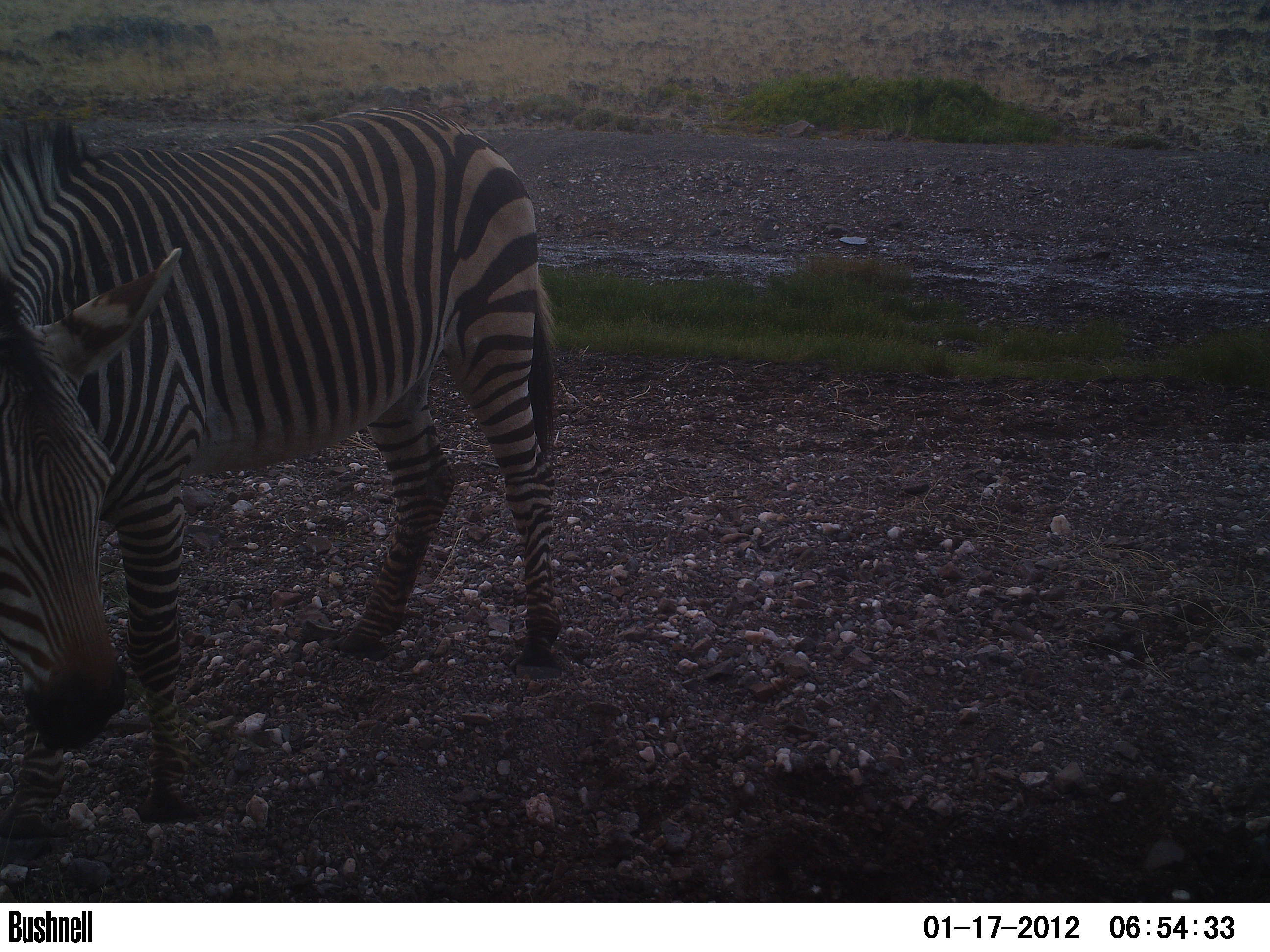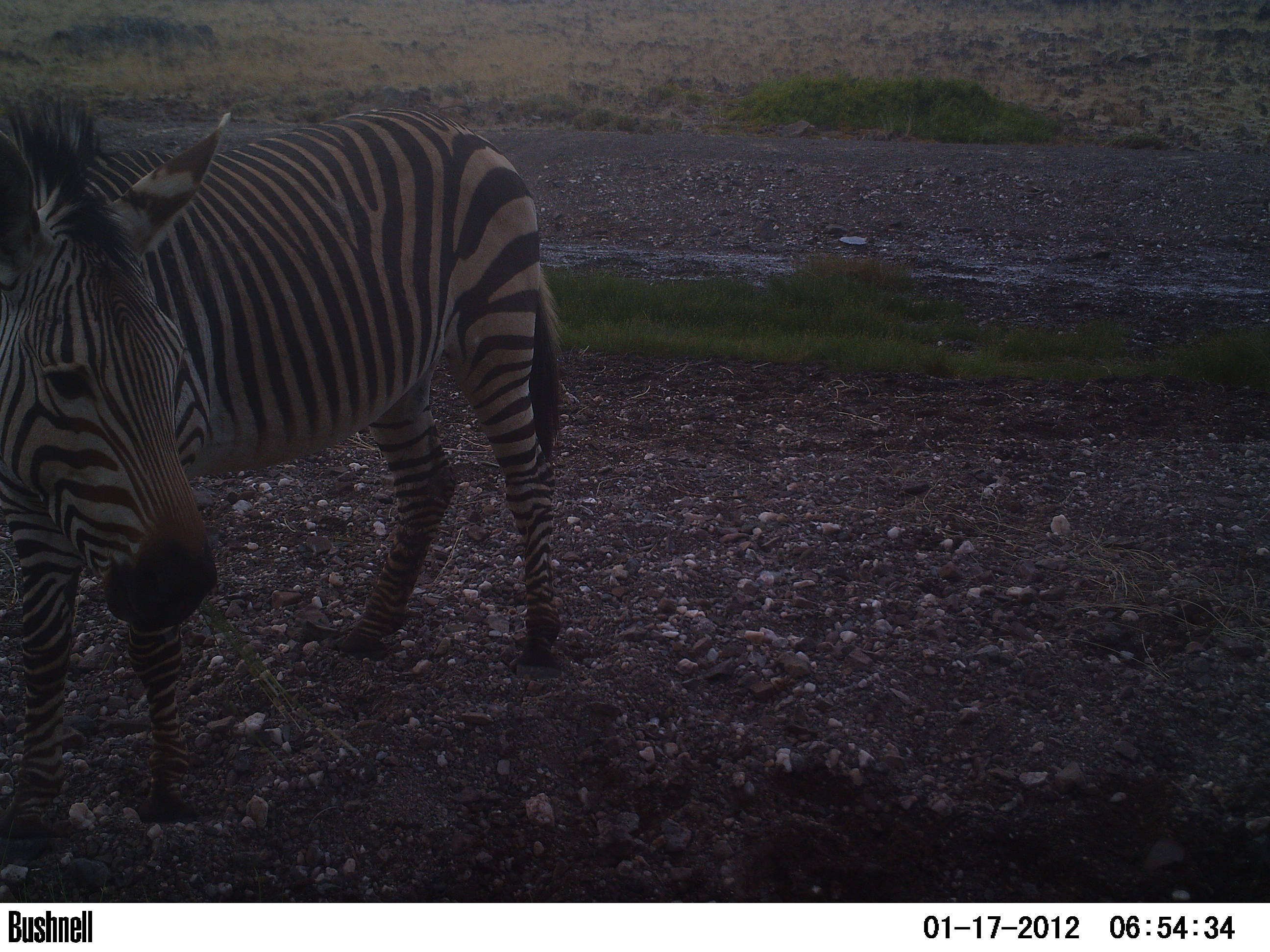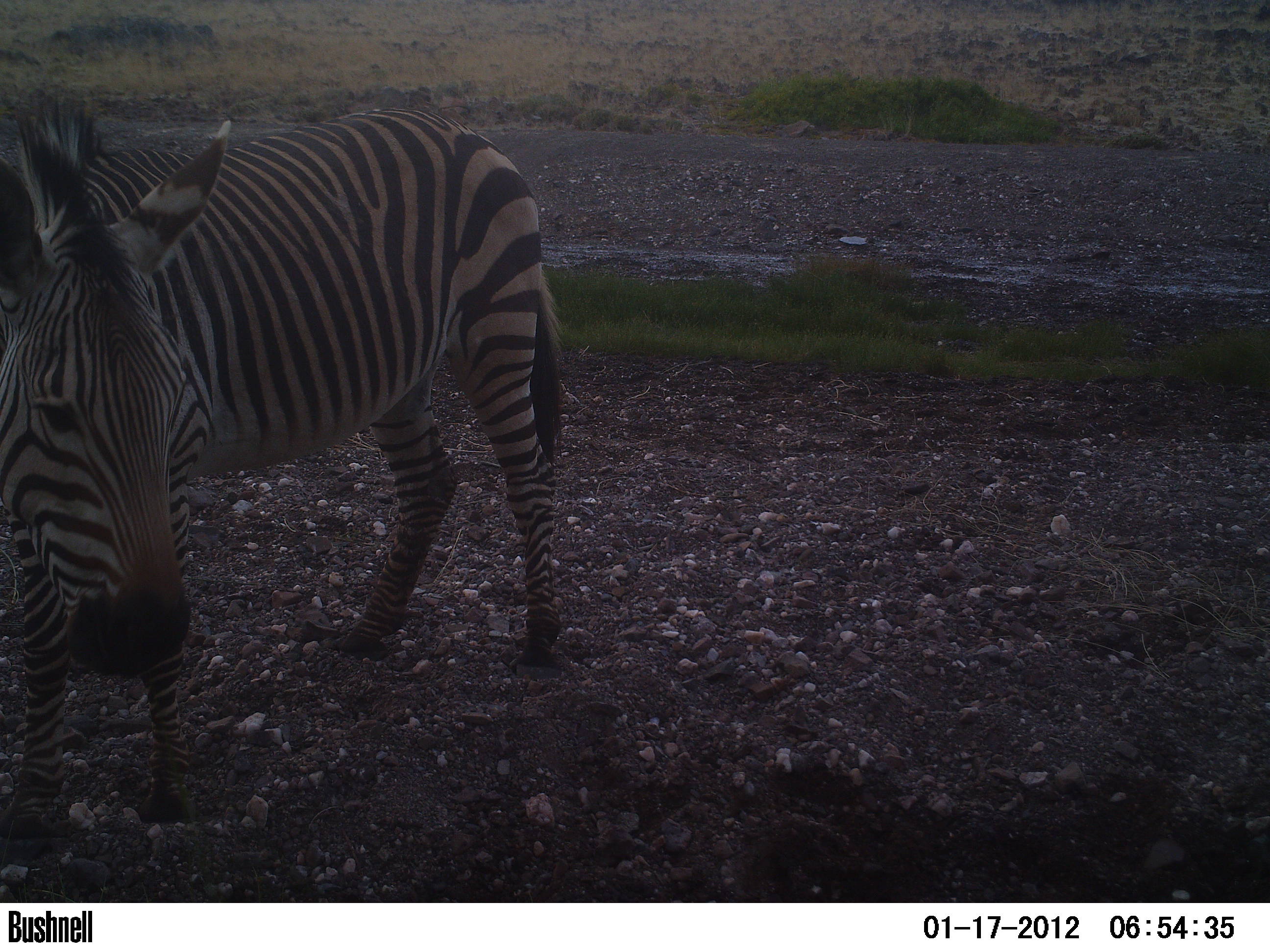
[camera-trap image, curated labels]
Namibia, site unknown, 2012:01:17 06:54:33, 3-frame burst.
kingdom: Animalia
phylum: Chordata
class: Mammalia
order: Perissodactyla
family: Equidae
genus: Equus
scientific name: Equus zebra hartmannae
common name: hartmann's mountain zebra